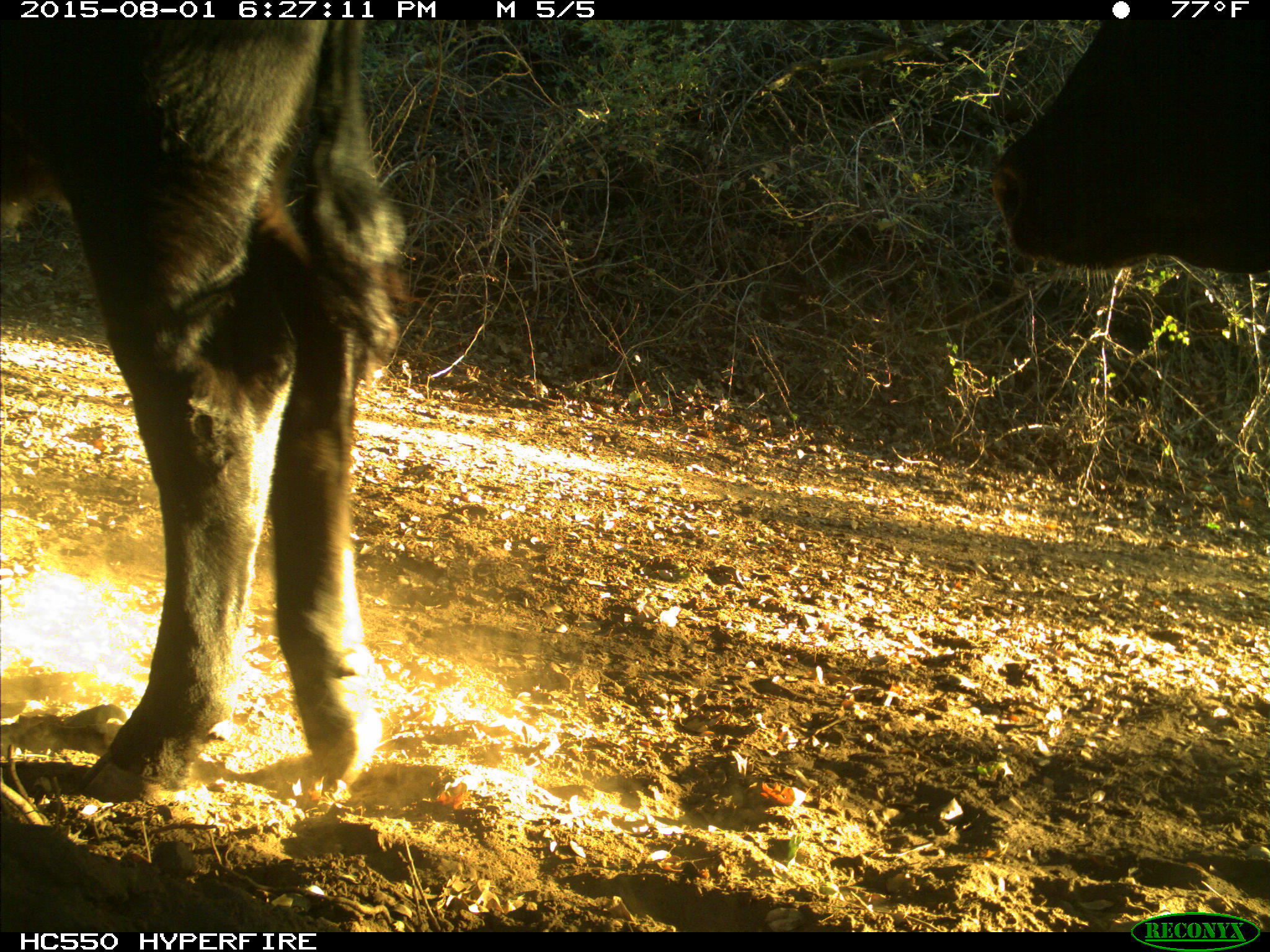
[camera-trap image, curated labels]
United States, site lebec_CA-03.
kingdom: Animalia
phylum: Chordata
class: Mammalia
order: Artiodactyla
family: Bovidae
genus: Bos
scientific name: Bos taurus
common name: domestic cow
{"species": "Bos taurus (domestic cow)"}